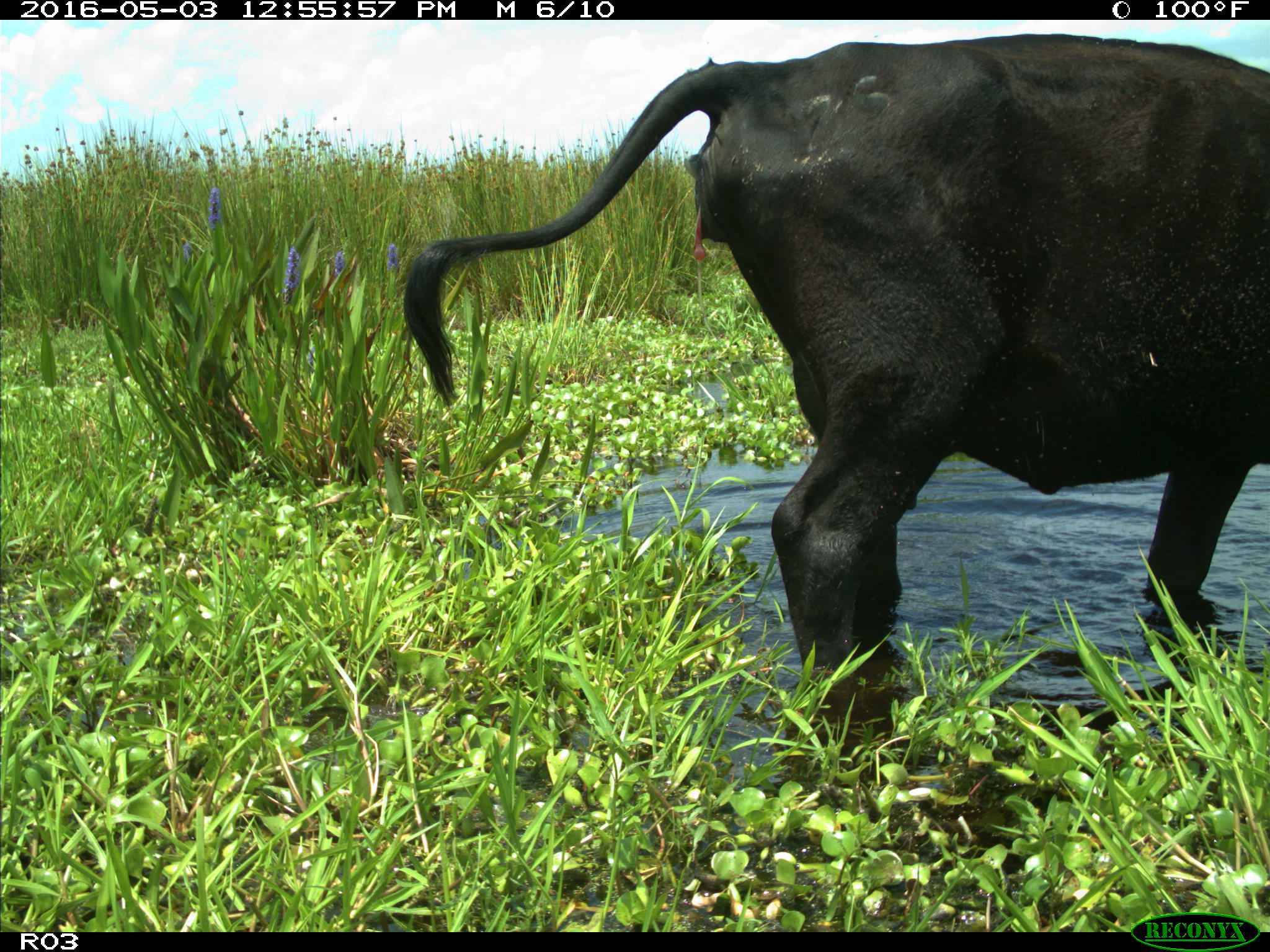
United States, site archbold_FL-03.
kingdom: Animalia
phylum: Chordata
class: Mammalia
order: Artiodactyla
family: Bovidae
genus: Bos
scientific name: Bos taurus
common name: domestic cow